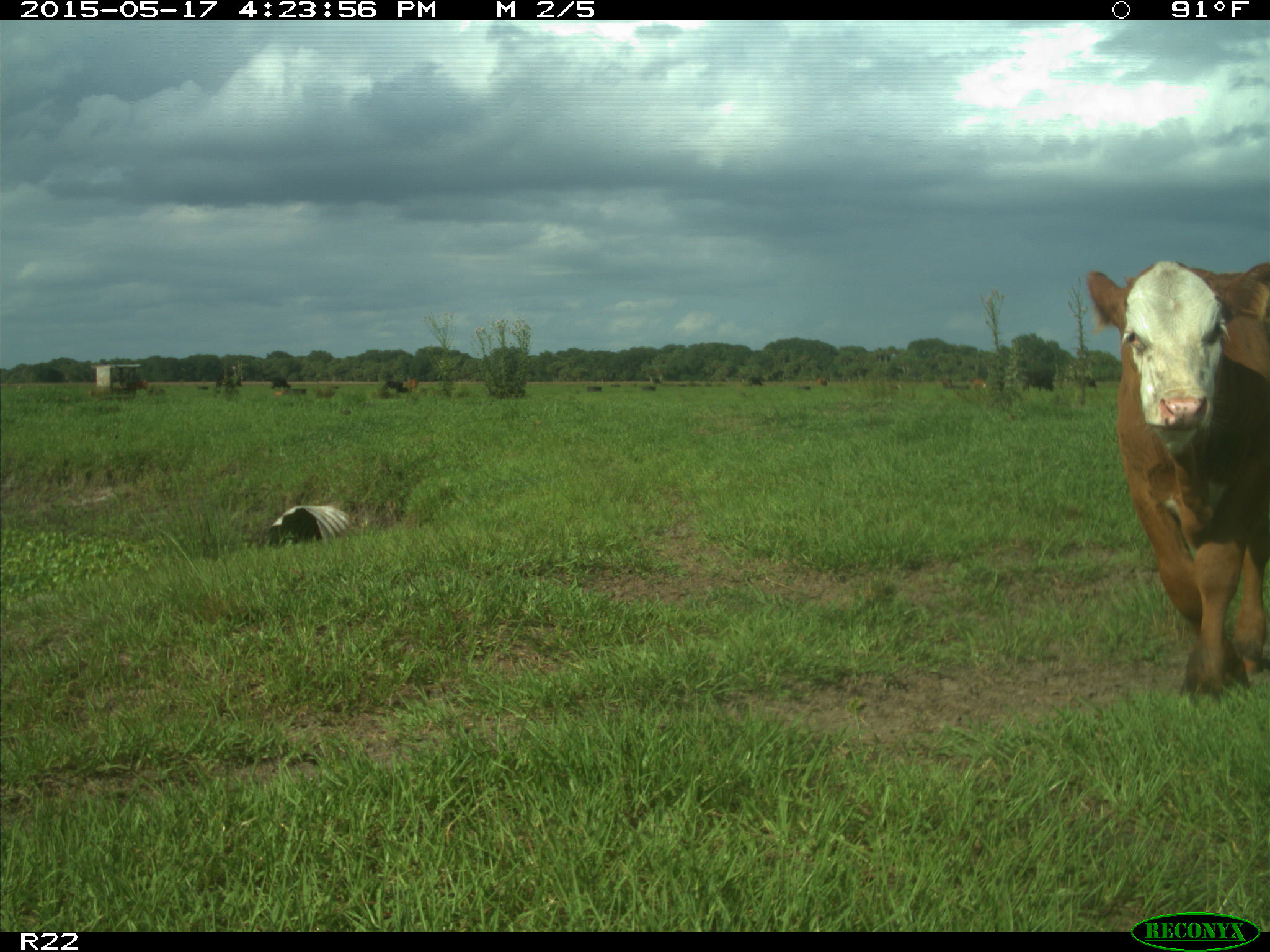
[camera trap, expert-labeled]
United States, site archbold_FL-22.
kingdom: Animalia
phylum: Chordata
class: Mammalia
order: Artiodactyla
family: Bovidae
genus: Bos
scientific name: Bos taurus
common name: domestic cow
Bos taurus (domestic cow).